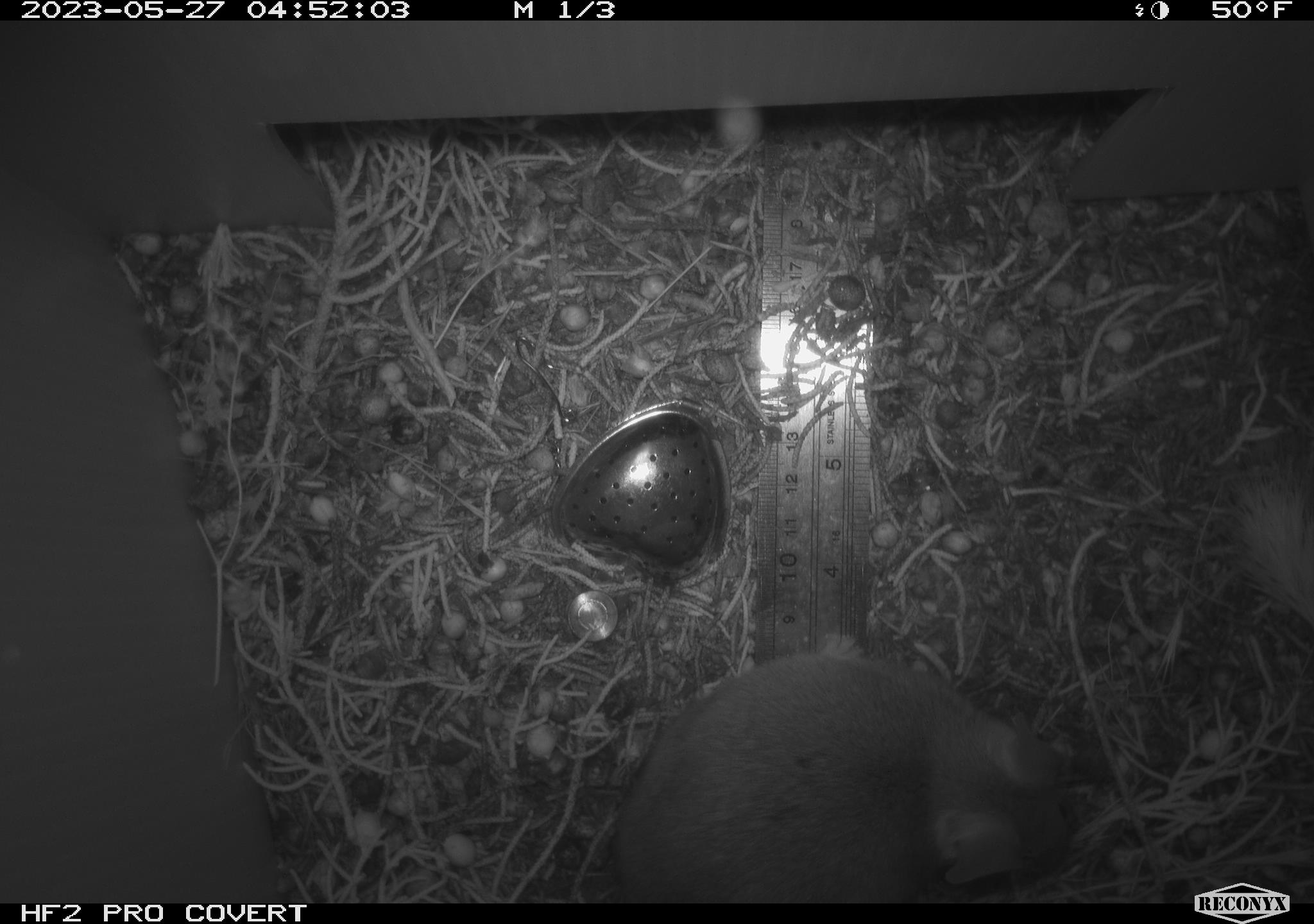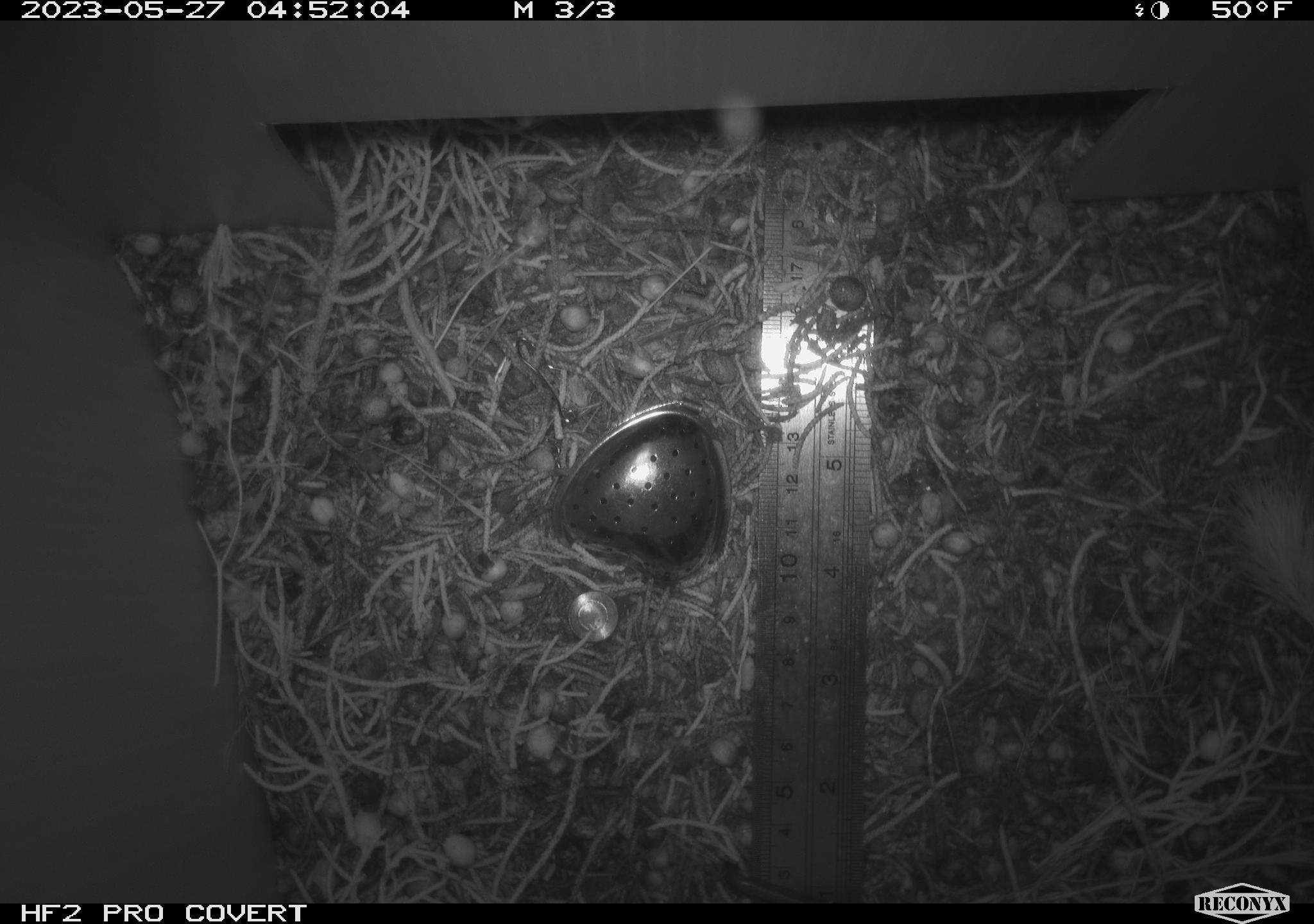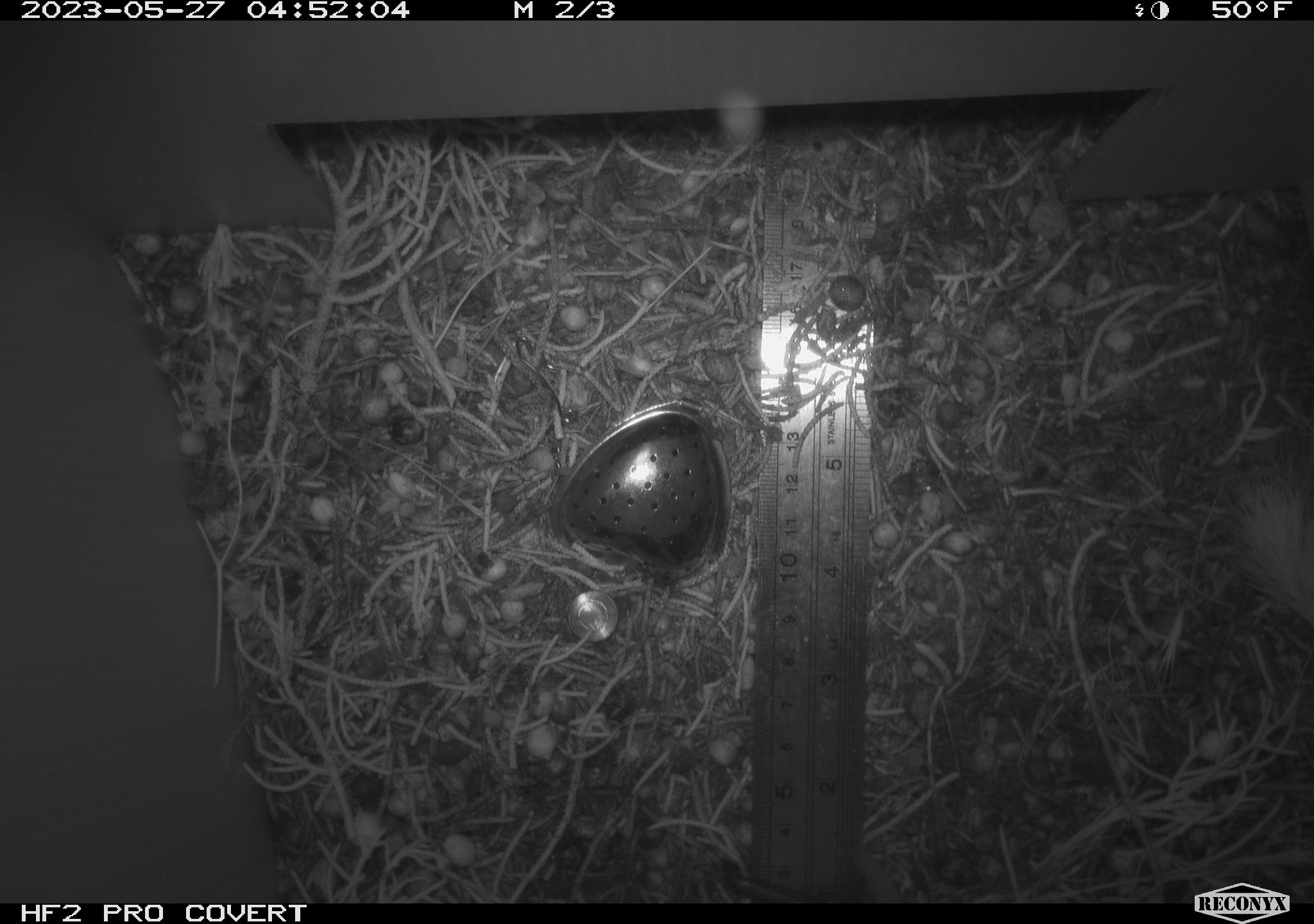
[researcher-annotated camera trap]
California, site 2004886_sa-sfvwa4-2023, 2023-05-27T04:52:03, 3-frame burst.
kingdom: Animalia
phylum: Chordata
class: Mammalia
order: Rodentia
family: Cricetidae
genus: Neotoma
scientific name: Neotoma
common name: pack rat or woodrat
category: neotoma species